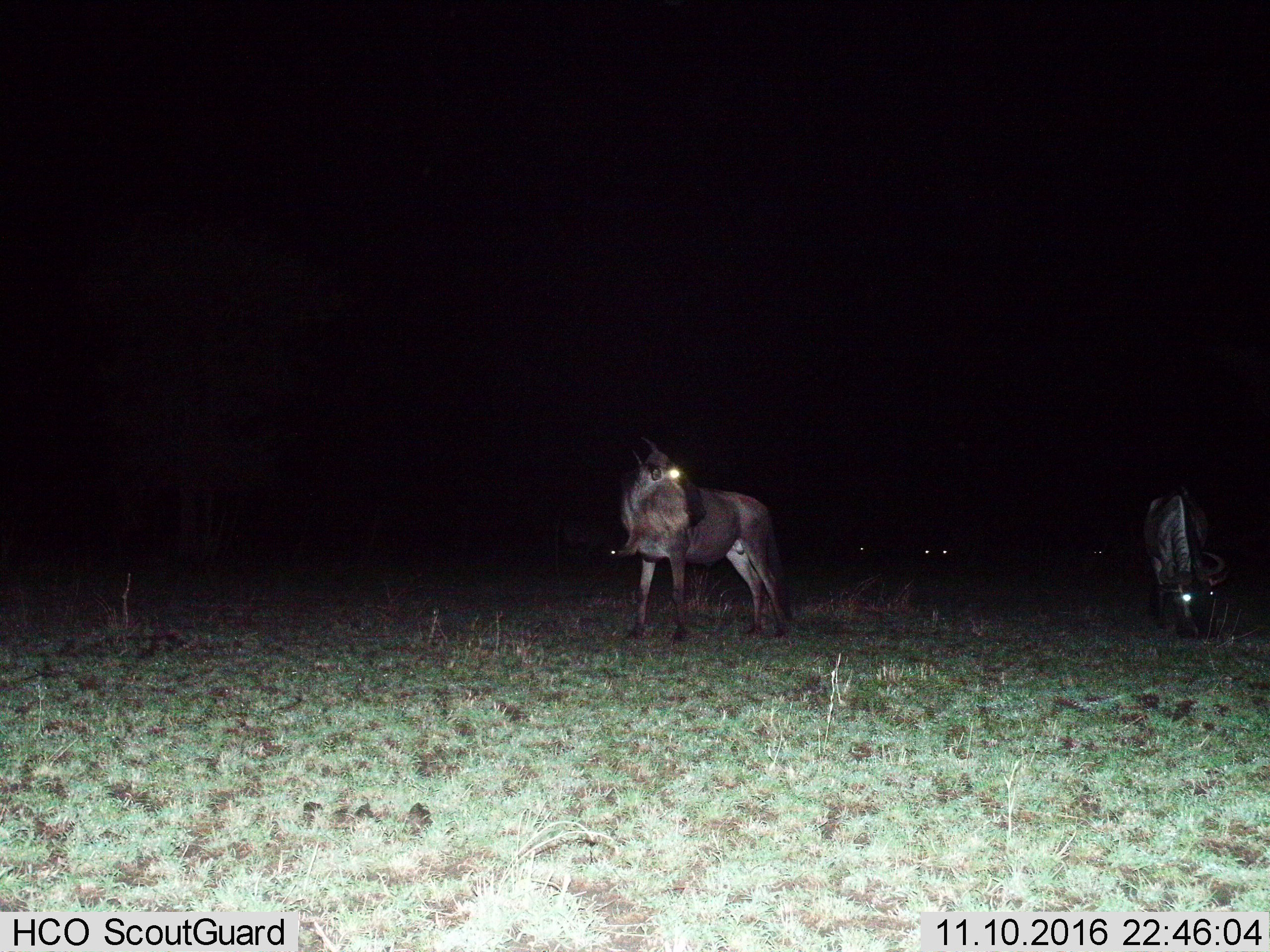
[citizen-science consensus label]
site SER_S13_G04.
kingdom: Animalia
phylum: Chordata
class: Mammalia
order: Artiodactyla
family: Bovidae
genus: Connochaetes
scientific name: Connochaetes taurinus taurinus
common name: blue wildebeest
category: wildebeestblue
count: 2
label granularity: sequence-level